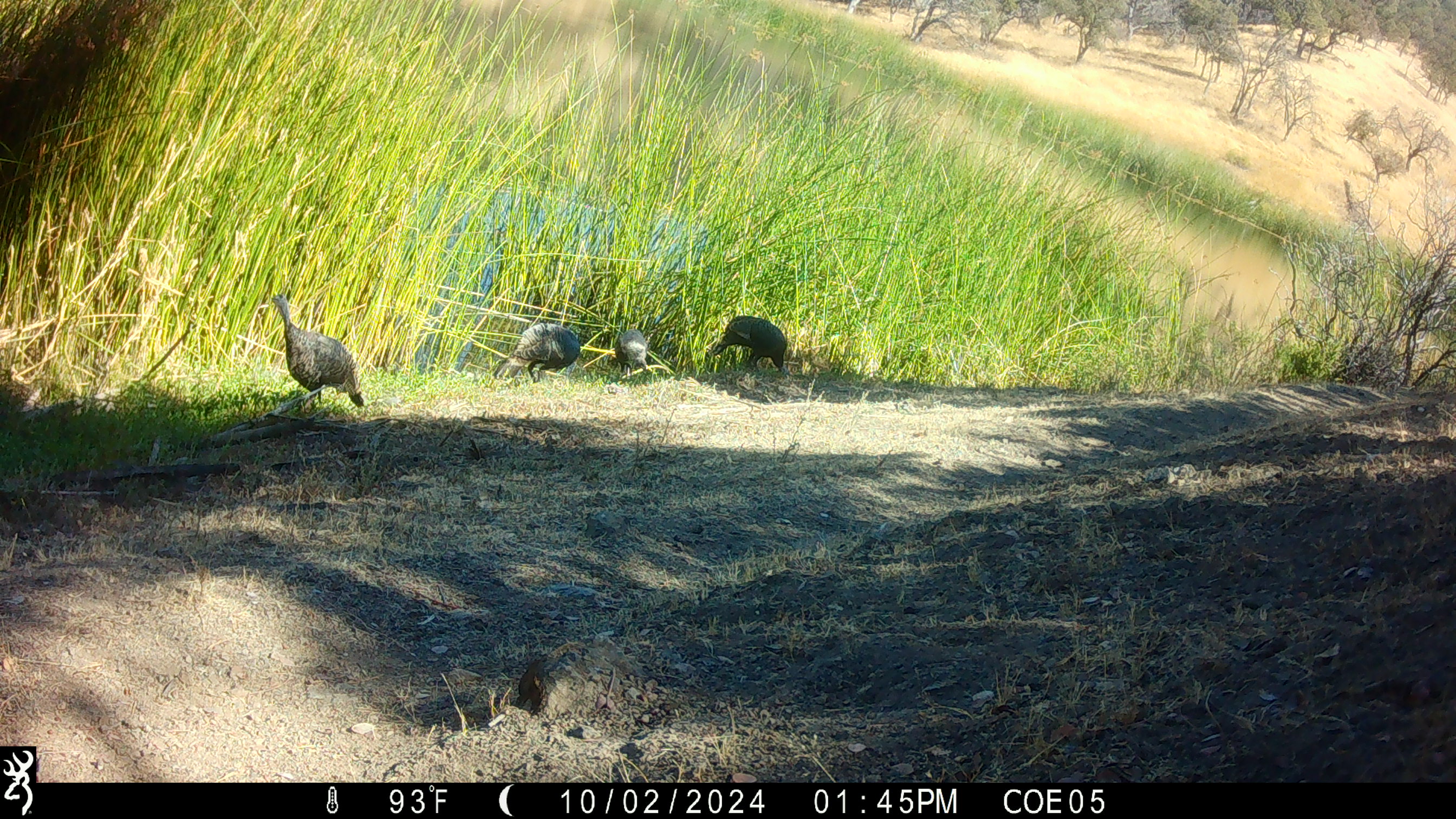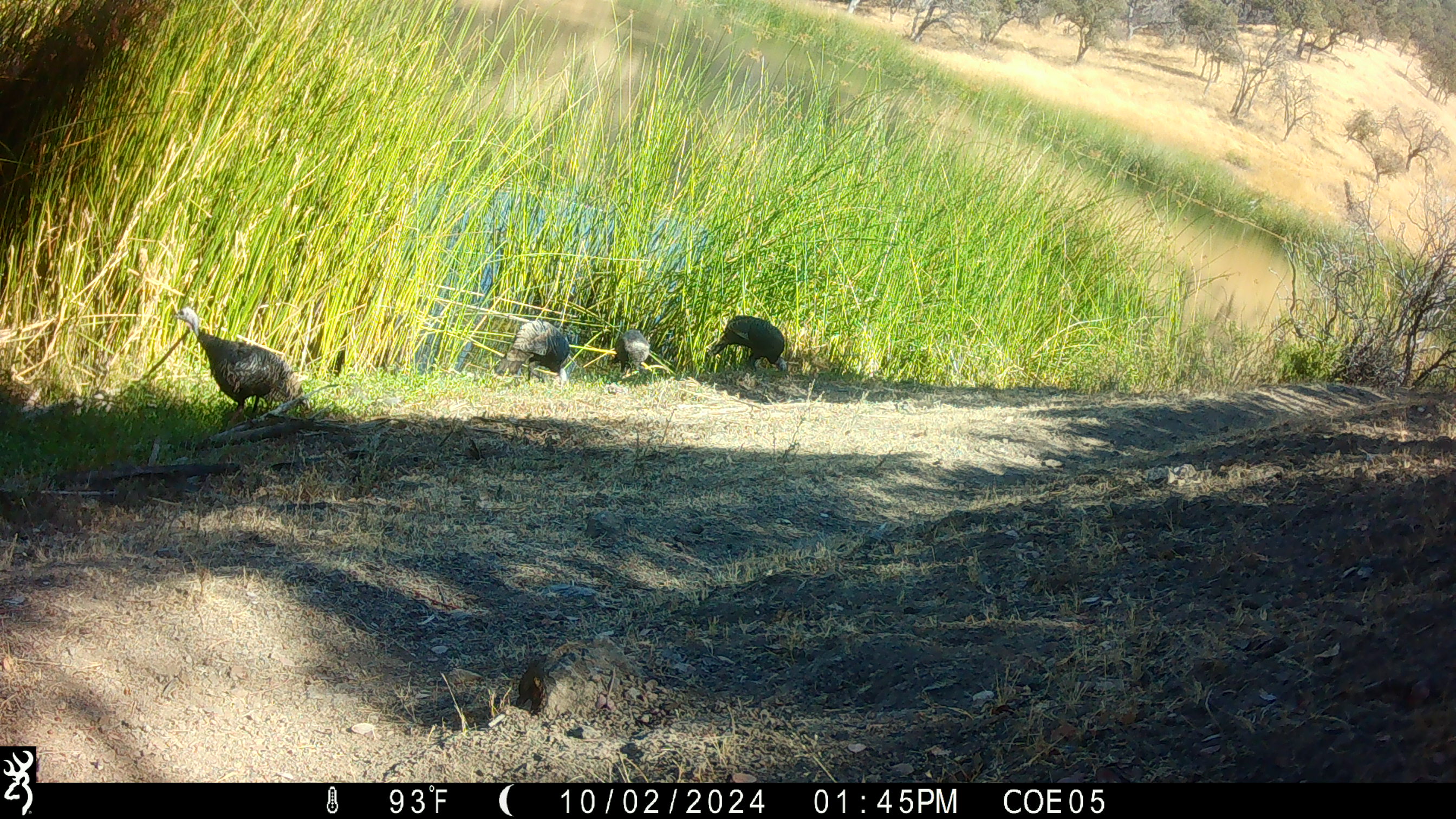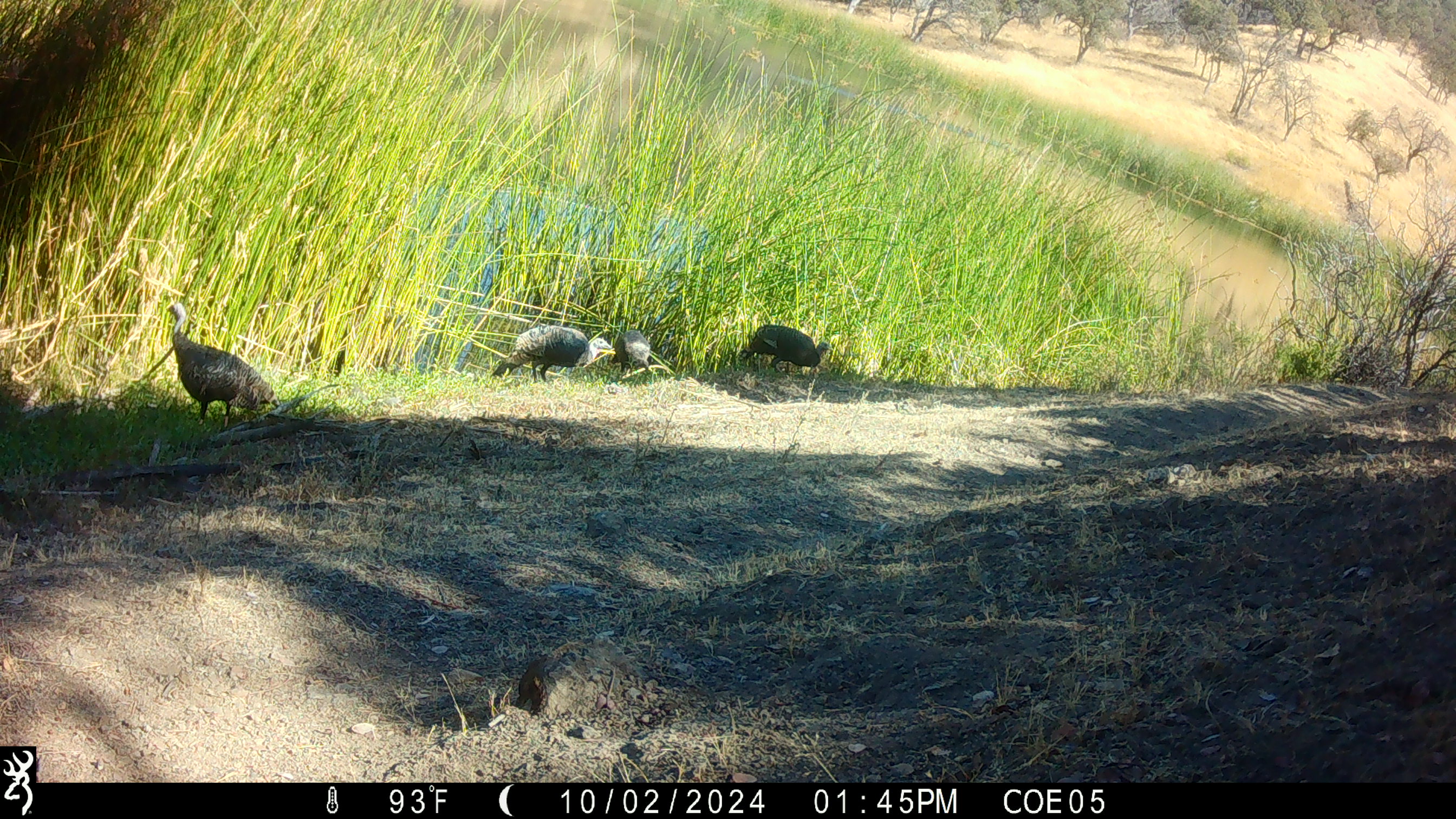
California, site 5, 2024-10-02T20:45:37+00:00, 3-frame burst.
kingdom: Animalia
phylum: Chordata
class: Aves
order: Galliformes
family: Phasianidae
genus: Meleagris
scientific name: Meleagris gallopavo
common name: turkey